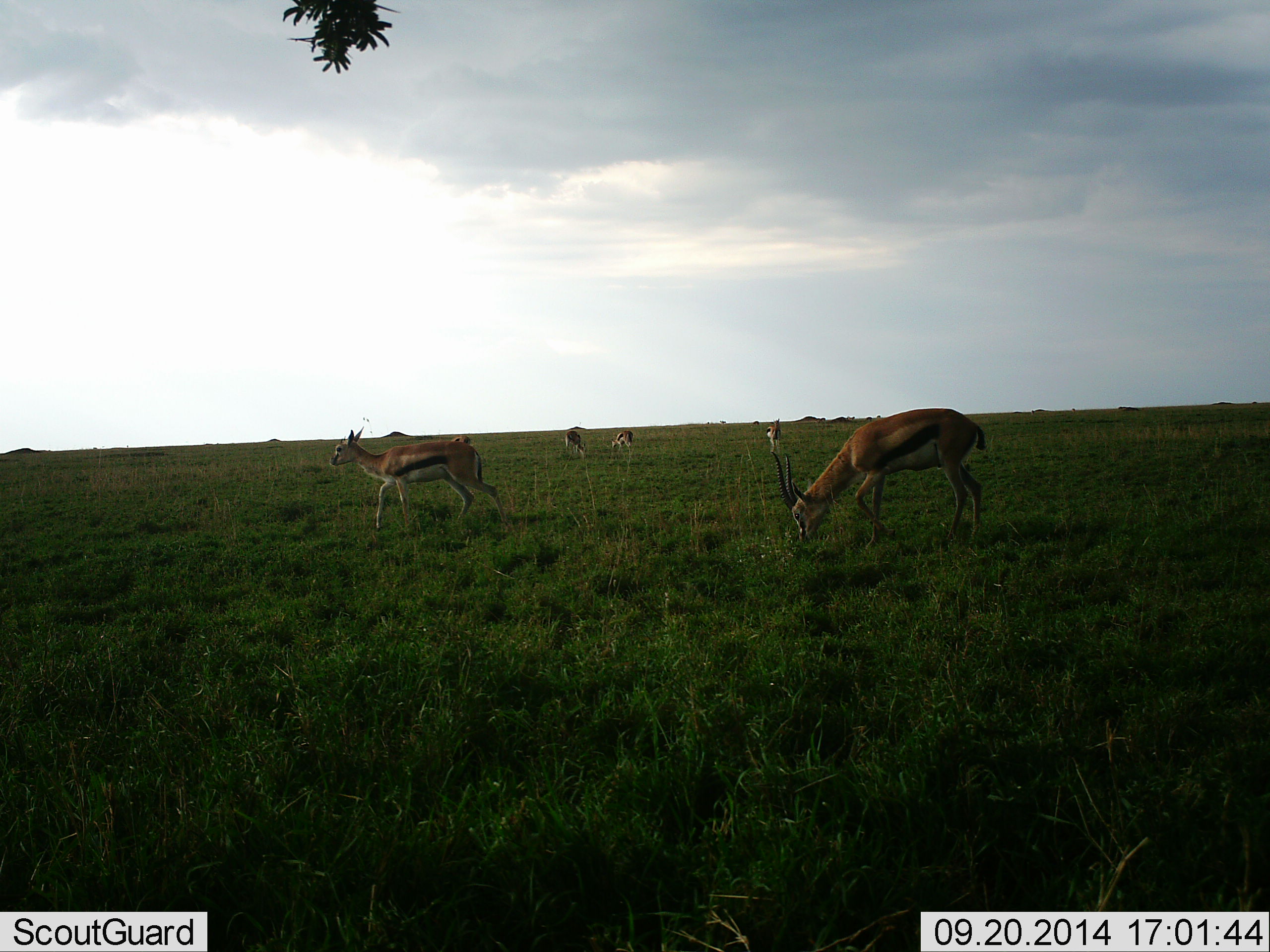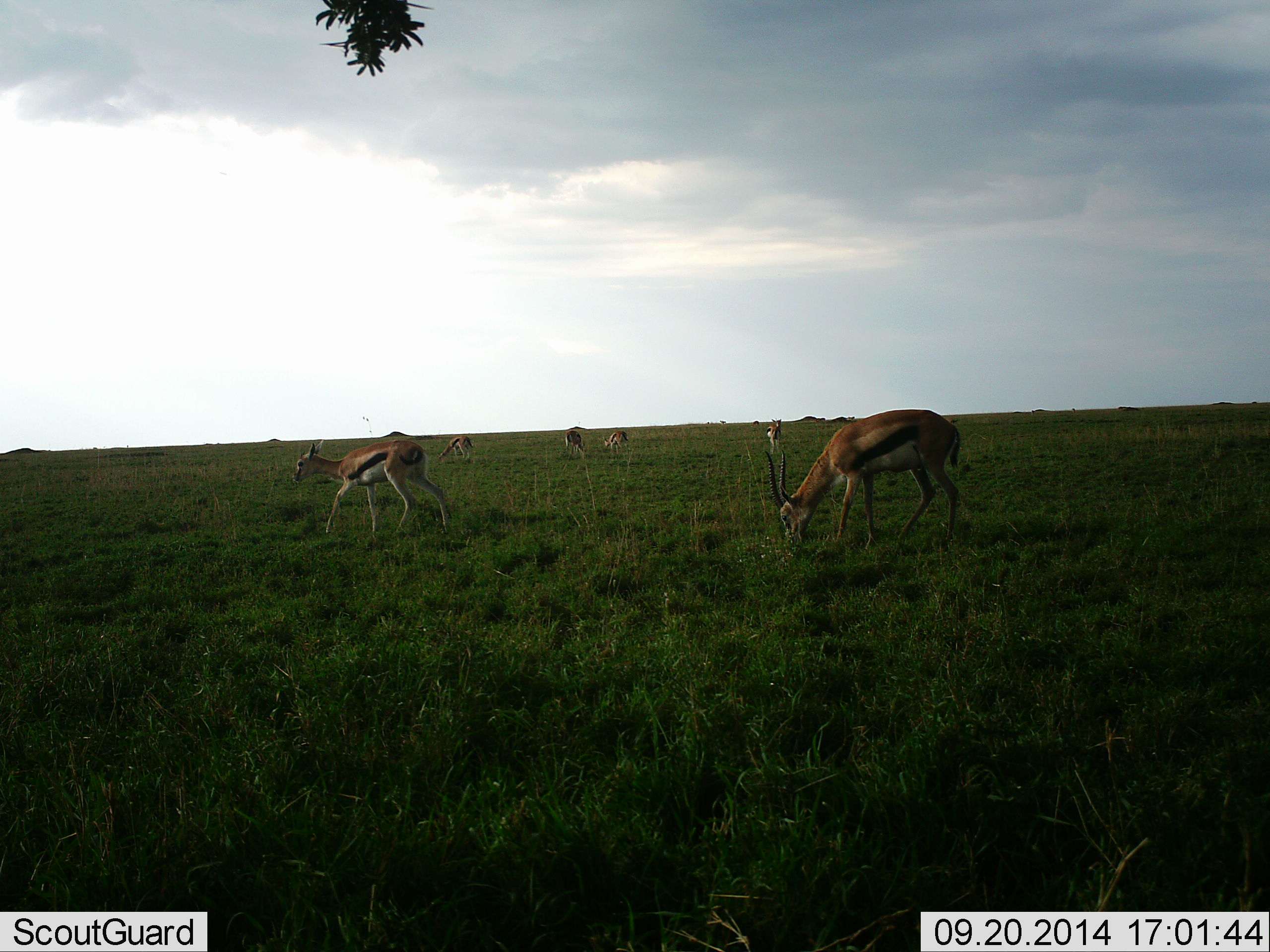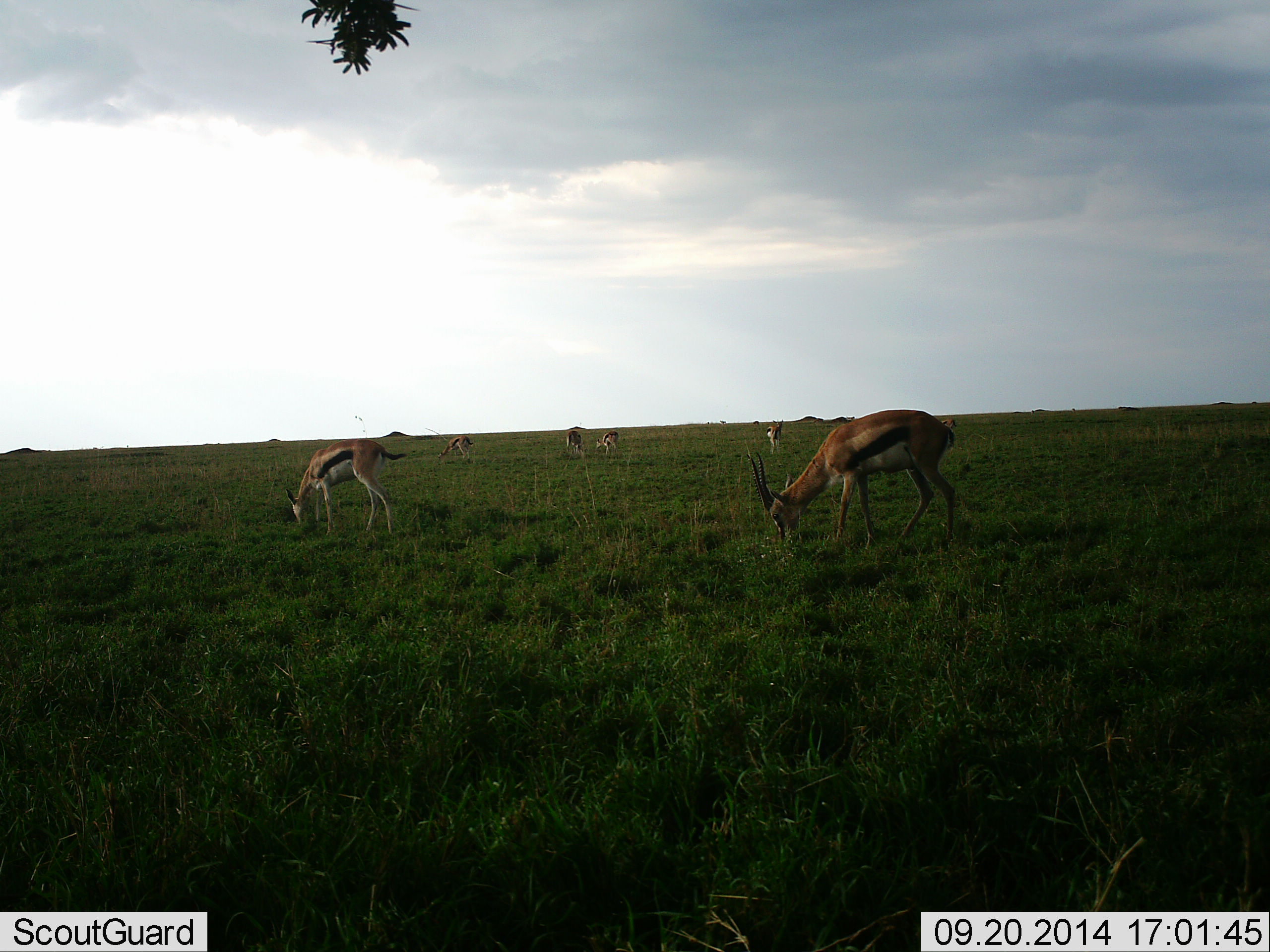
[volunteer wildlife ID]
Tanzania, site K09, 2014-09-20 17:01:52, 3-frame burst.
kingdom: Animalia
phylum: Chordata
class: Mammalia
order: Artiodactyla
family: Bovidae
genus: Eudorcas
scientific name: Eudorcas thomsonii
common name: thomson's gazelle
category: gazellethomsons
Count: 6.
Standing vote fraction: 20%.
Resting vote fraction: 0%.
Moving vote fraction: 40%.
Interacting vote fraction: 0%.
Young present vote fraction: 0%.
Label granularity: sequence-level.